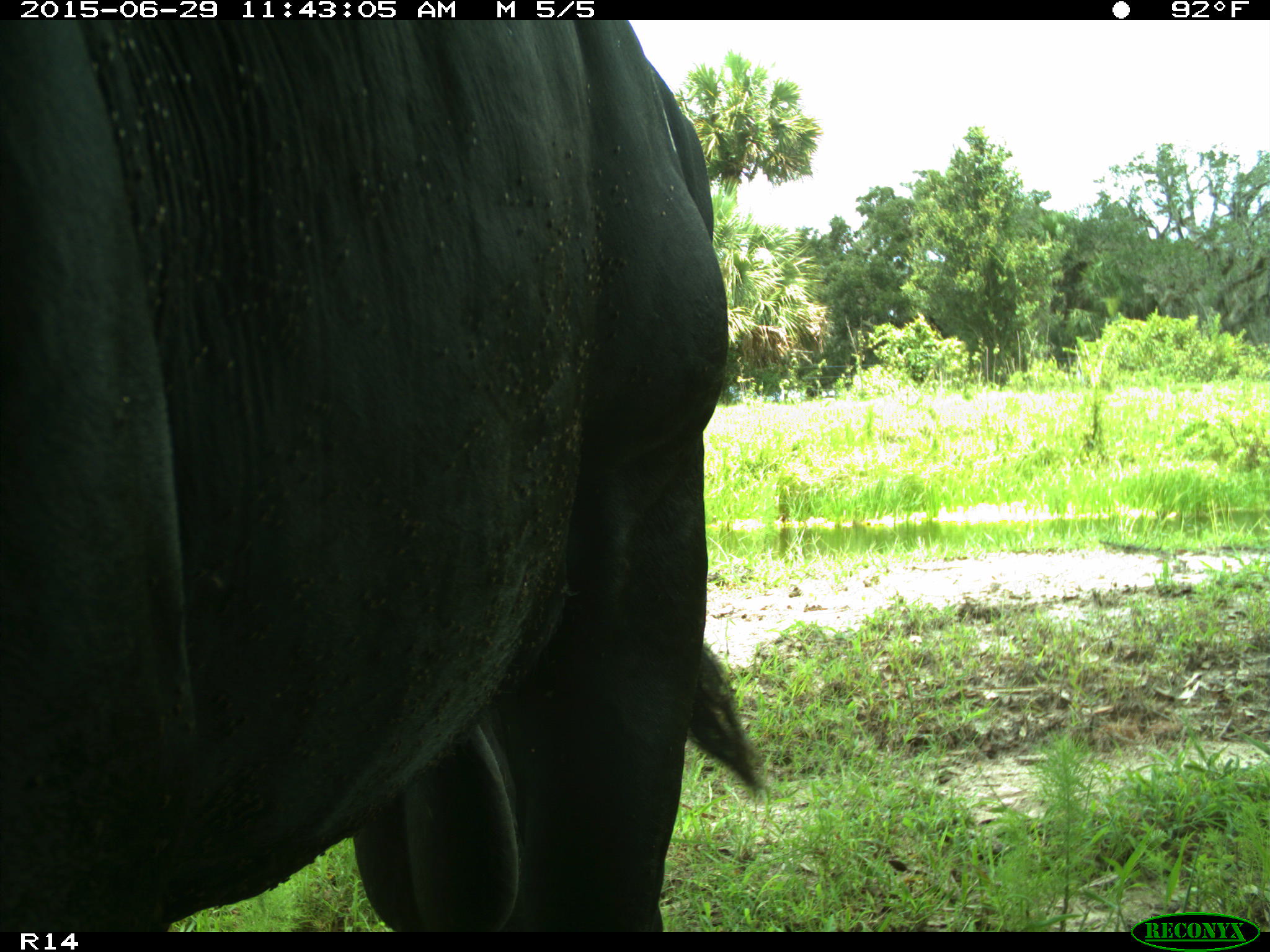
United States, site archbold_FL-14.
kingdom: Animalia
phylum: Chordata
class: Mammalia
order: Artiodactyla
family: Bovidae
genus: Bos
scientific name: Bos taurus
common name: domestic cow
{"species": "Bos taurus (domestic cow)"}